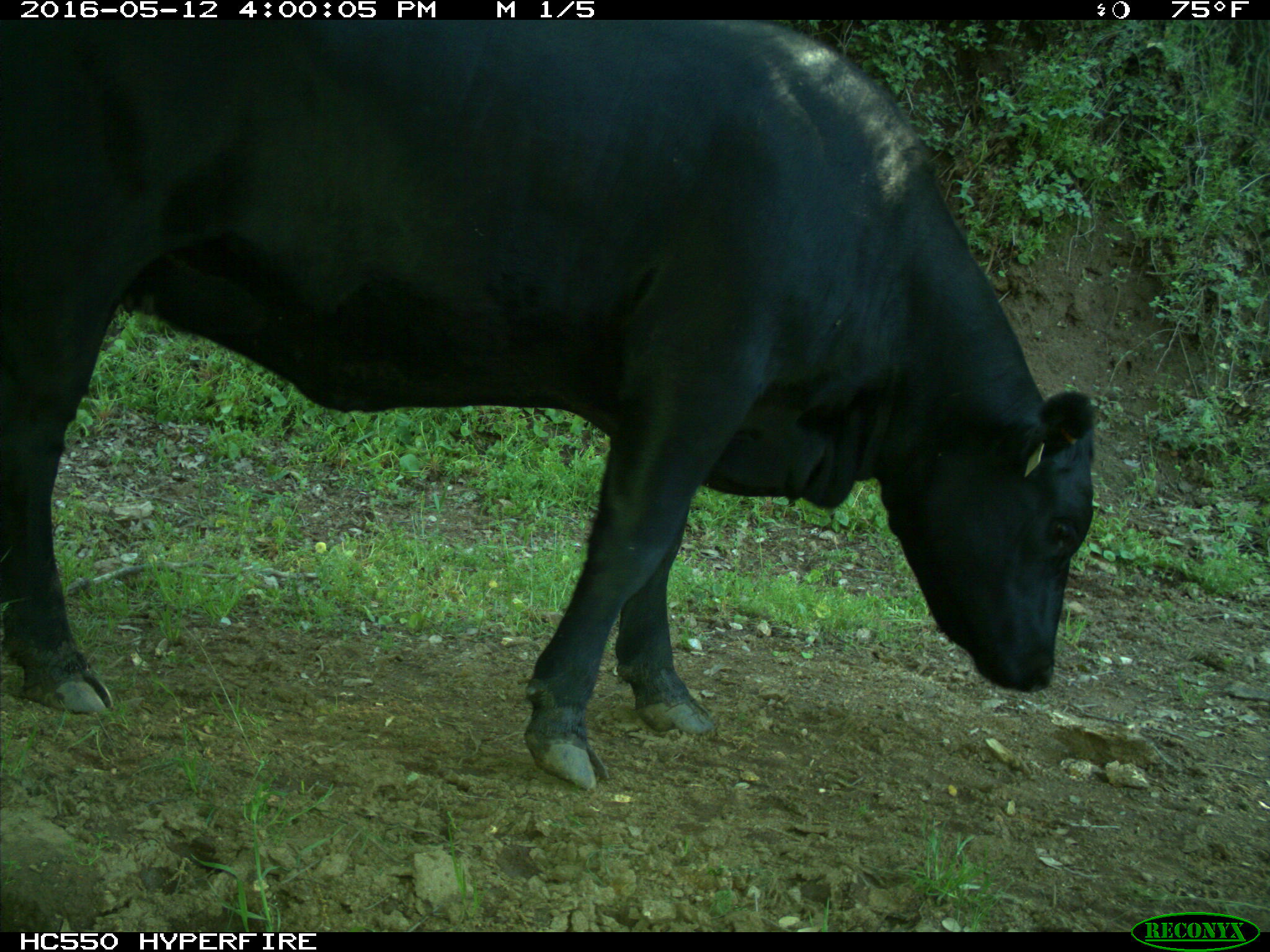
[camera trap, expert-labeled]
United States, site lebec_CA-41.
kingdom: Animalia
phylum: Chordata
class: Mammalia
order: Artiodactyla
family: Bovidae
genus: Bos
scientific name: Bos taurus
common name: domestic cow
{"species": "Bos taurus (domestic cow)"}